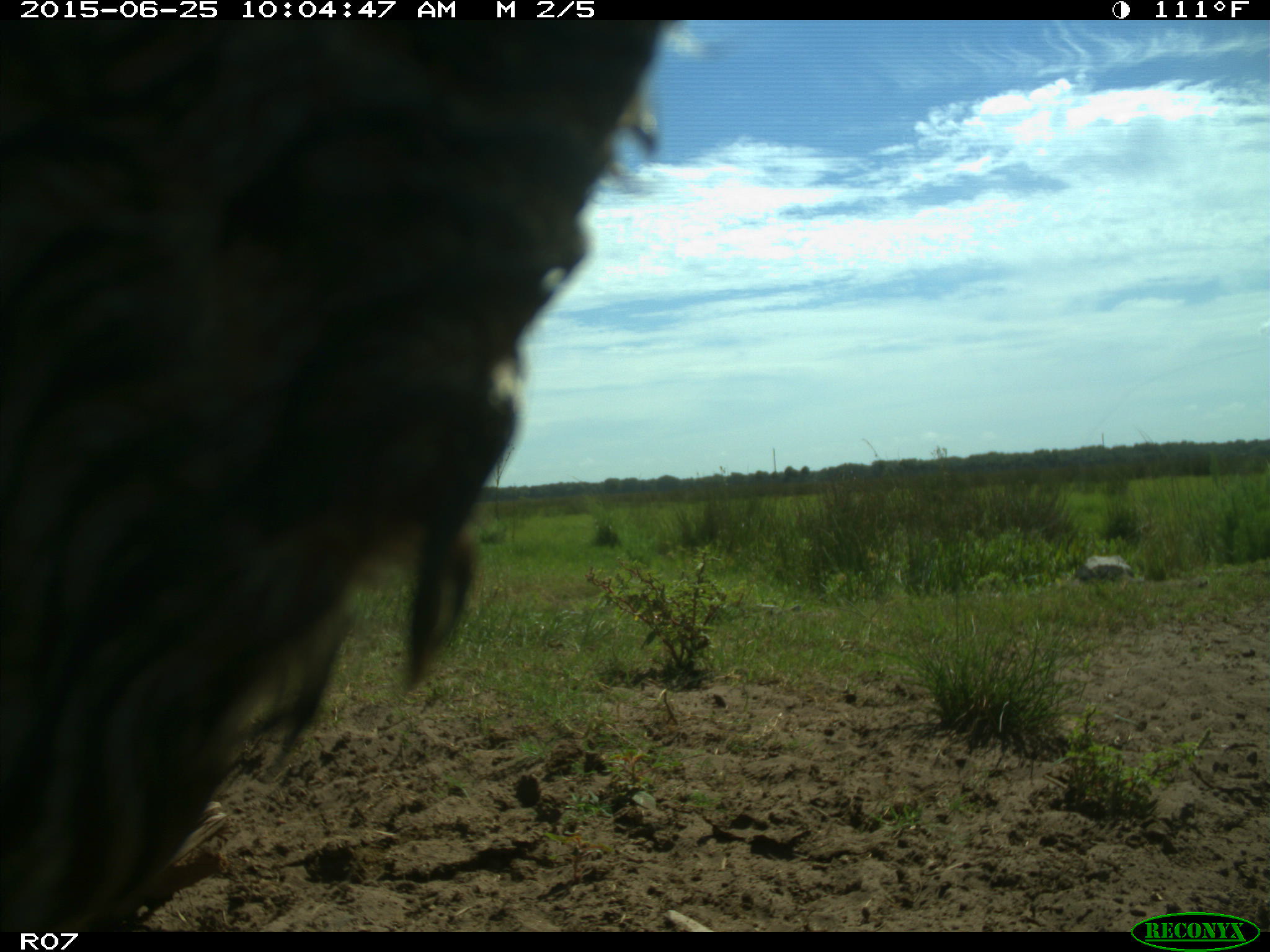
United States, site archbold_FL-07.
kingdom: Animalia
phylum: Chordata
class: Mammalia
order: Artiodactyla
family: Bovidae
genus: Bos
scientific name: Bos taurus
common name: domestic cow